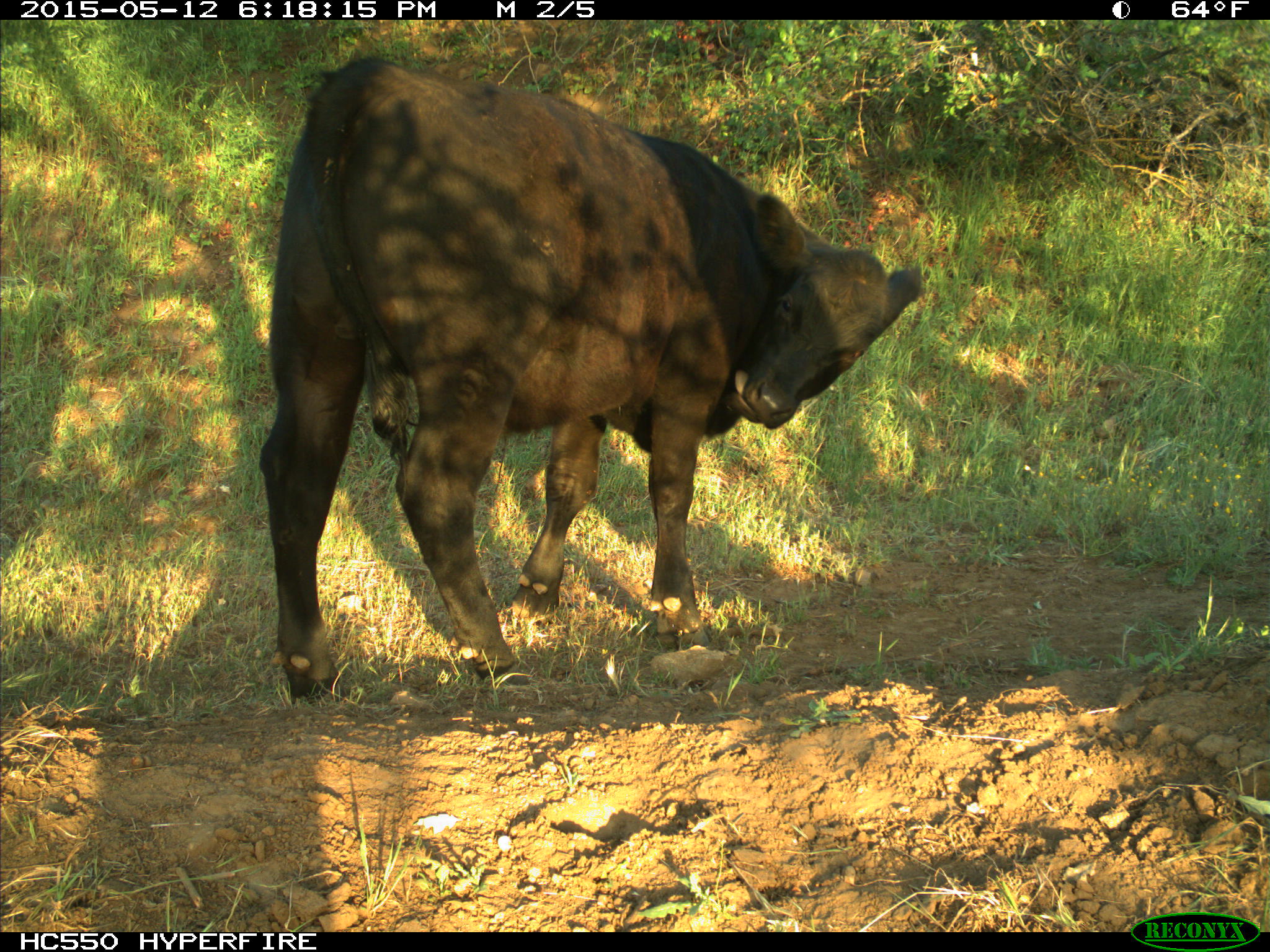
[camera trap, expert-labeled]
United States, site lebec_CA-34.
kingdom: Animalia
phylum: Chordata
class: Mammalia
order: Artiodactyla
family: Bovidae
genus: Bos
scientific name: Bos taurus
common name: domestic cow